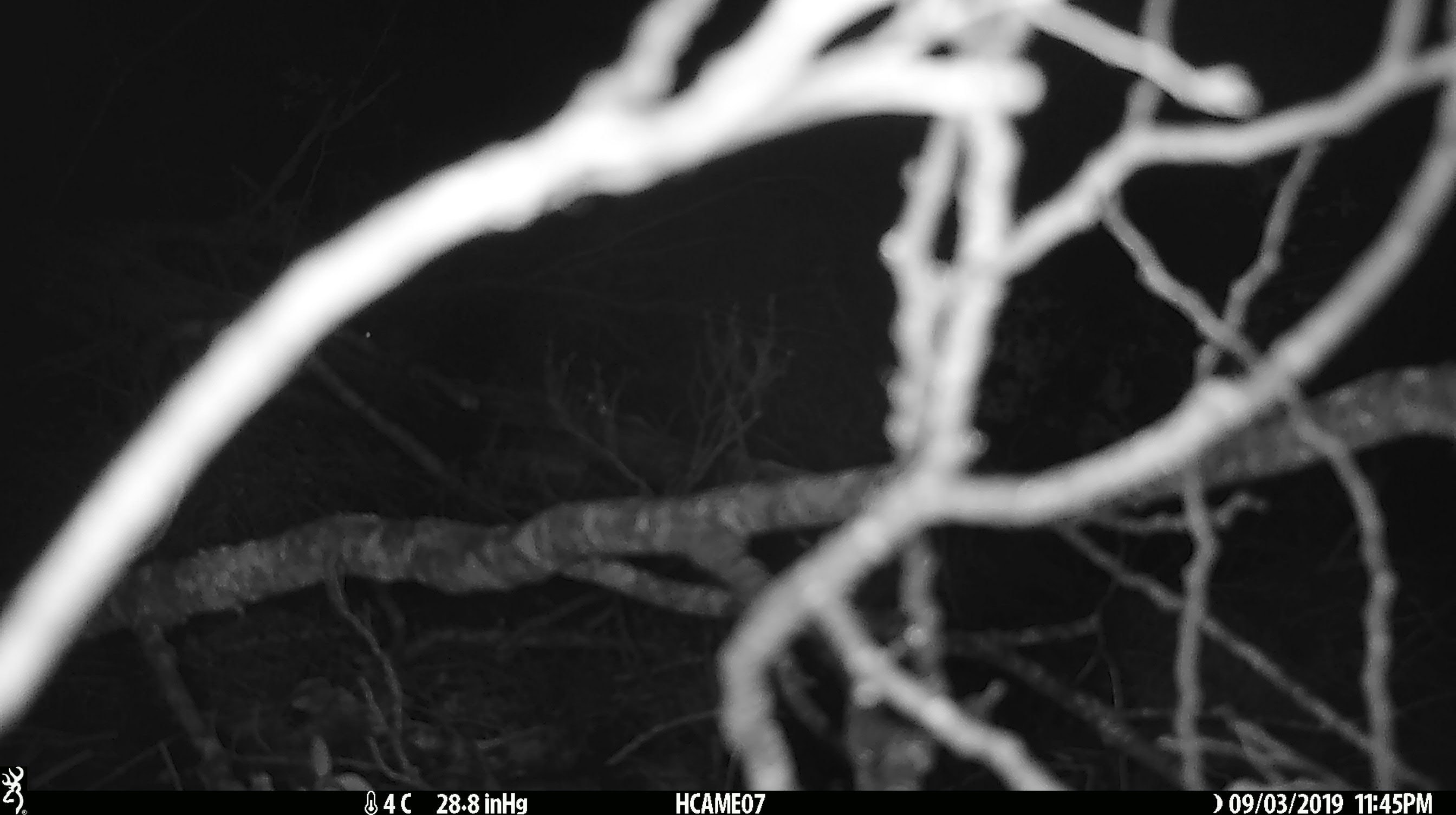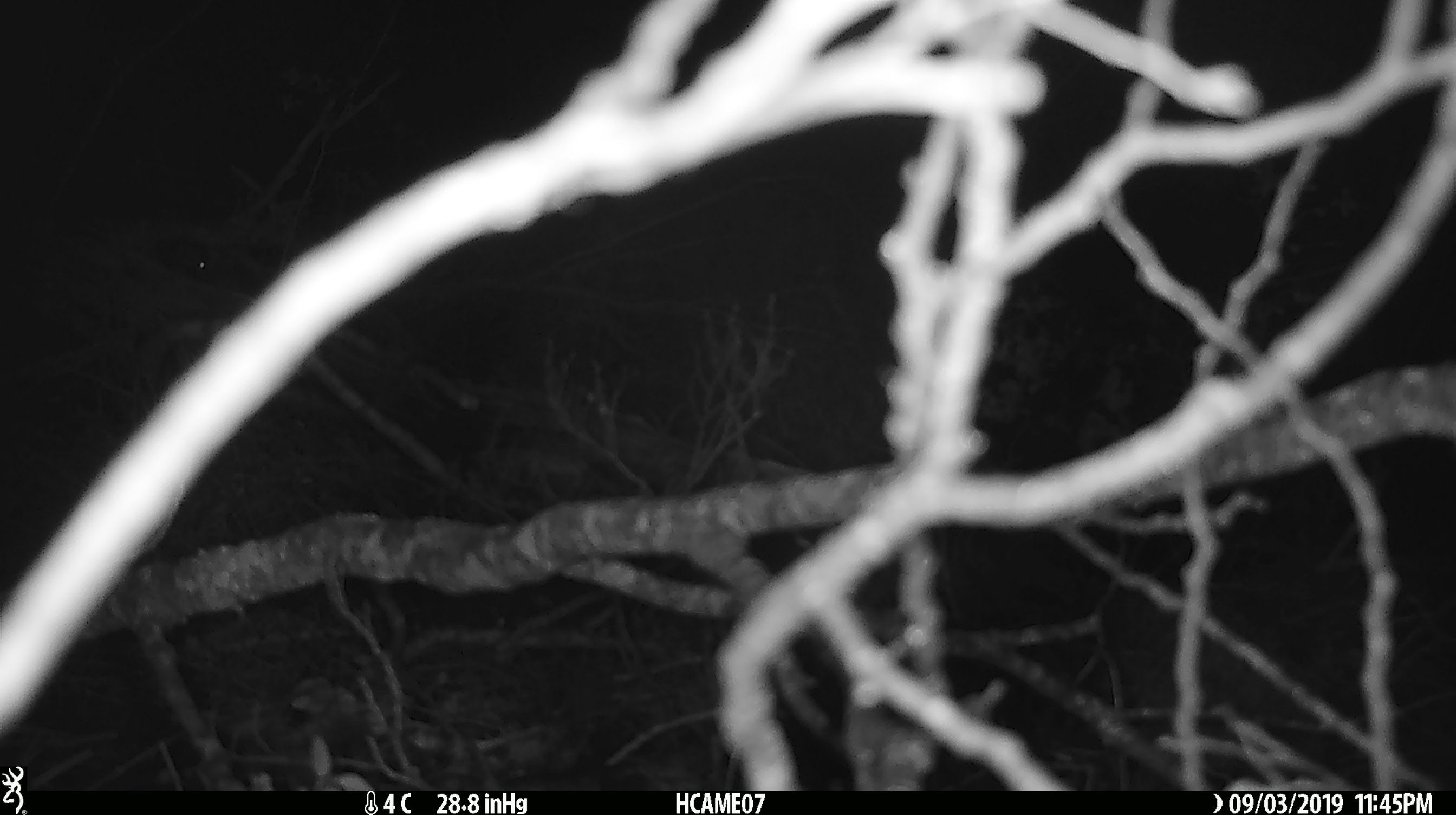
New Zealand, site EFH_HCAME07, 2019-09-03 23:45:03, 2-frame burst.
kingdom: Animalia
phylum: Chordata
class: Mammalia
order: Rodentia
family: Muridae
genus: Mus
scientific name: Mus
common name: mouse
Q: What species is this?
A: Mouse (Mus).